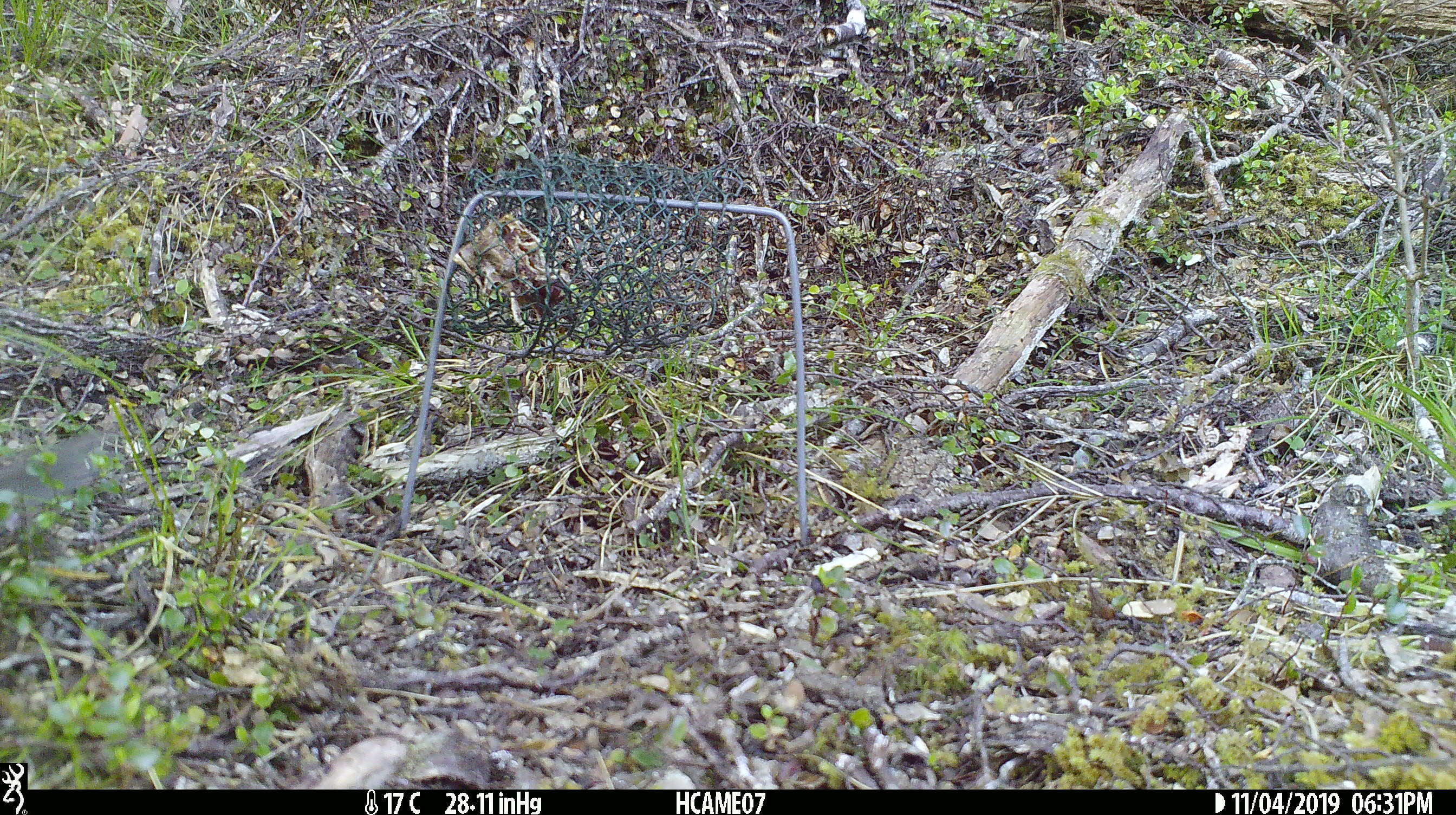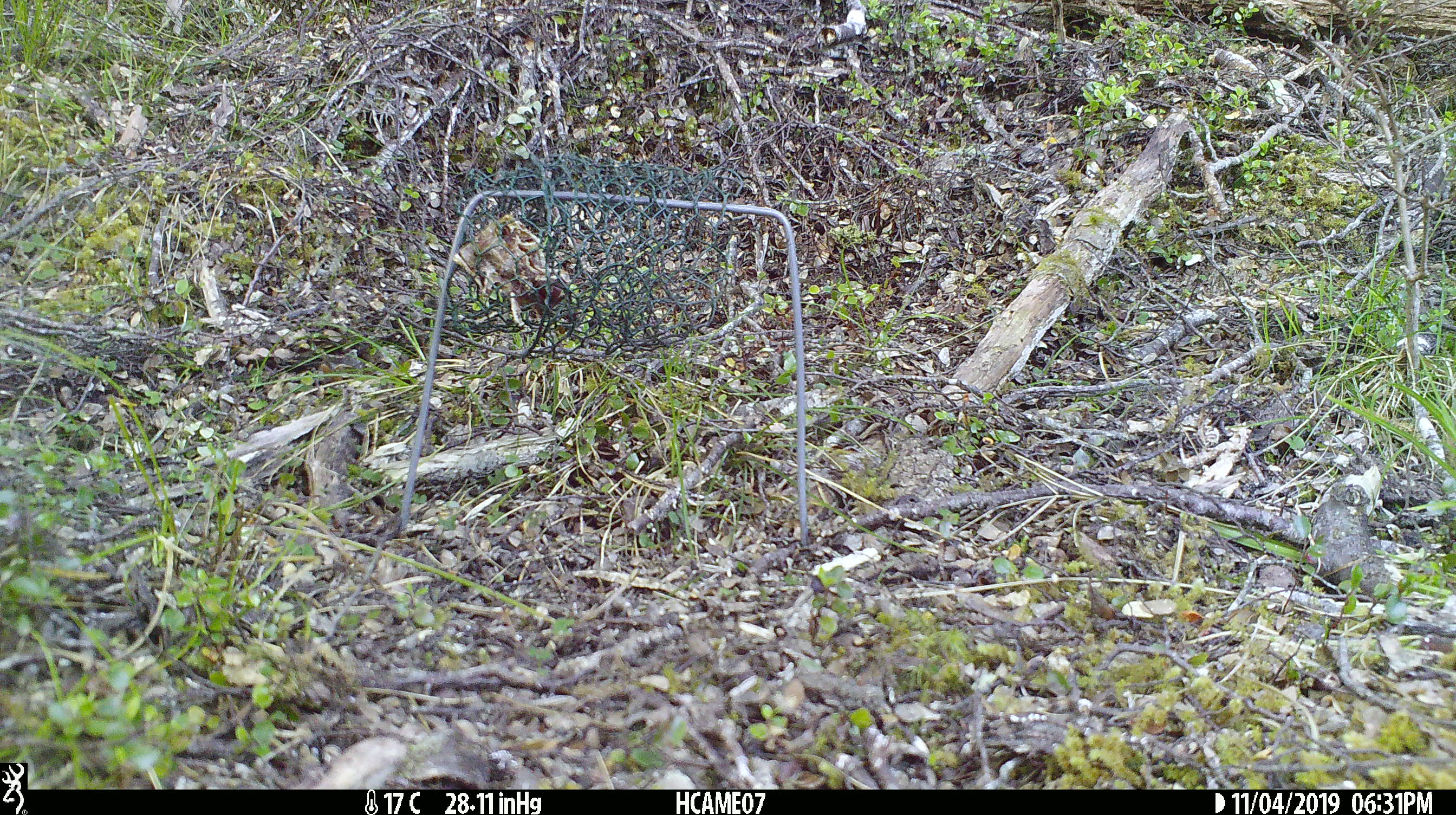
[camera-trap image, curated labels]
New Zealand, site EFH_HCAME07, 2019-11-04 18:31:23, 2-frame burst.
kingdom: Animalia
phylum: Chordata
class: Mammalia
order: Rodentia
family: Muridae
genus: Mus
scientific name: Mus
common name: mouse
Mouse (Mus).